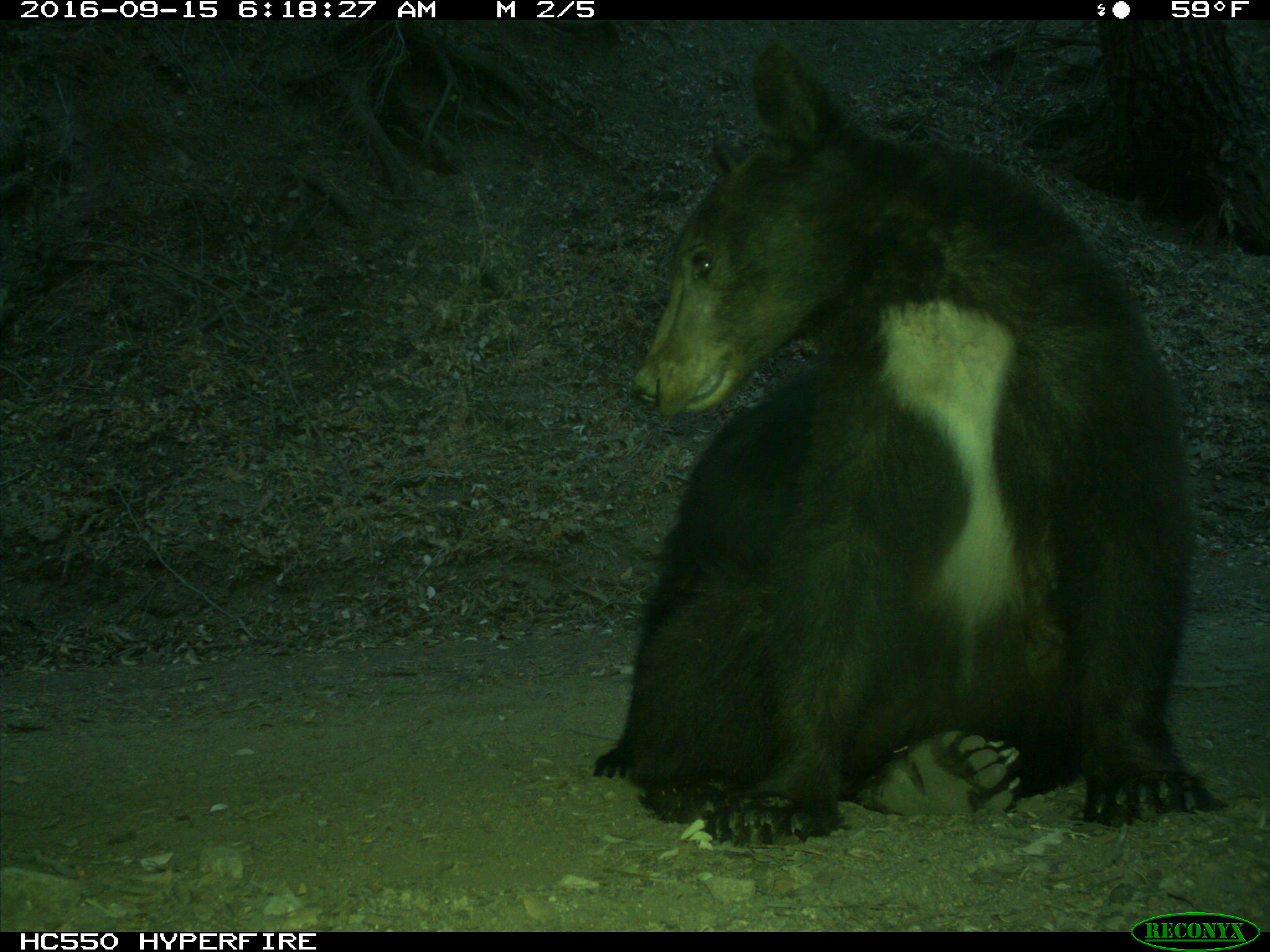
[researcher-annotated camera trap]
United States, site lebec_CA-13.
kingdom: Animalia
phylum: Chordata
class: Mammalia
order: Carnivora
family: Ursidae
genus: Ursus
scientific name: Ursus americanus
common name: american black bear